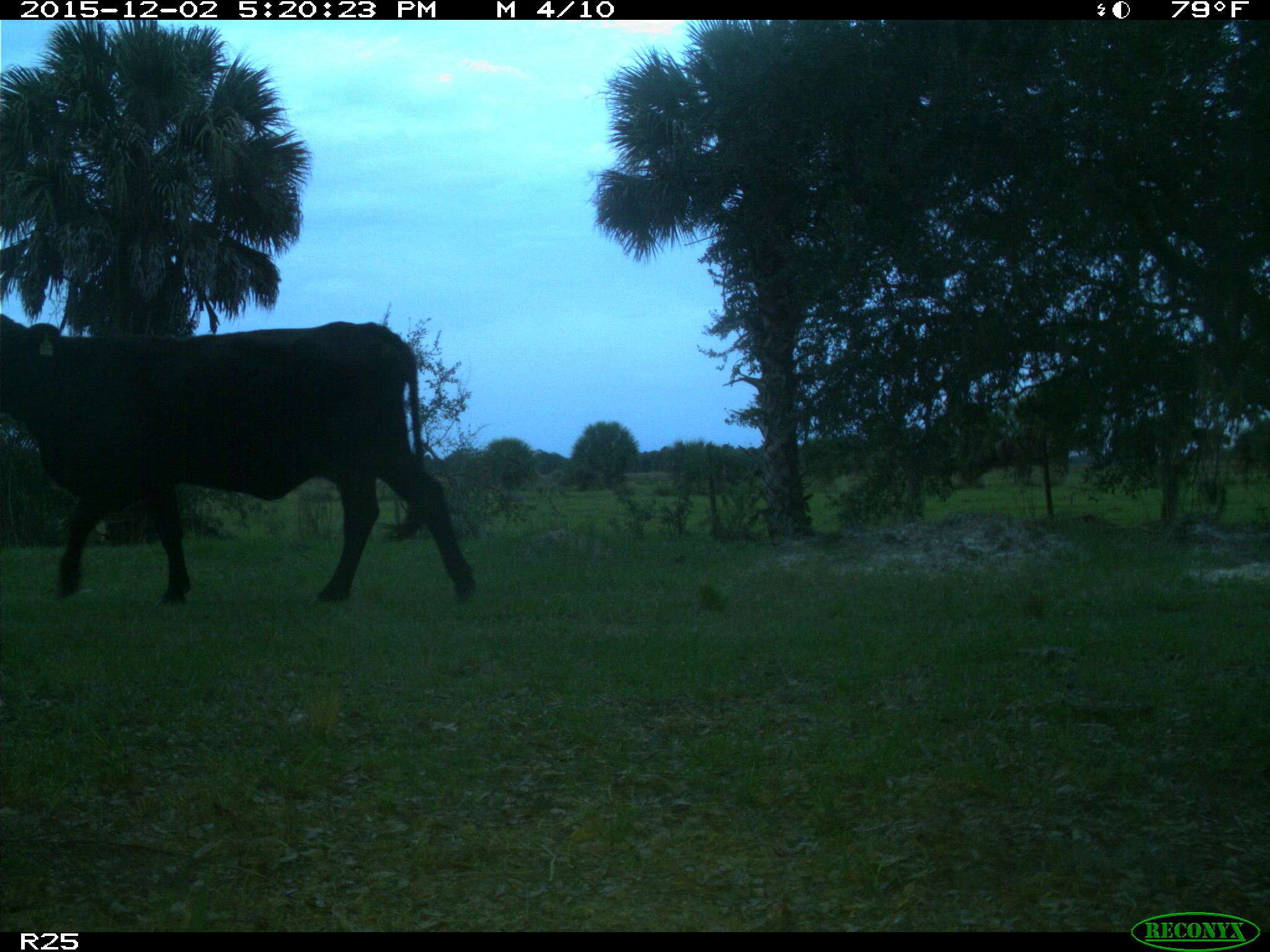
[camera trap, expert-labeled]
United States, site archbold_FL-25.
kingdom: Animalia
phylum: Chordata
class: Mammalia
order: Artiodactyla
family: Bovidae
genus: Bos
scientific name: Bos taurus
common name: domestic cow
Bos taurus (domestic cow).